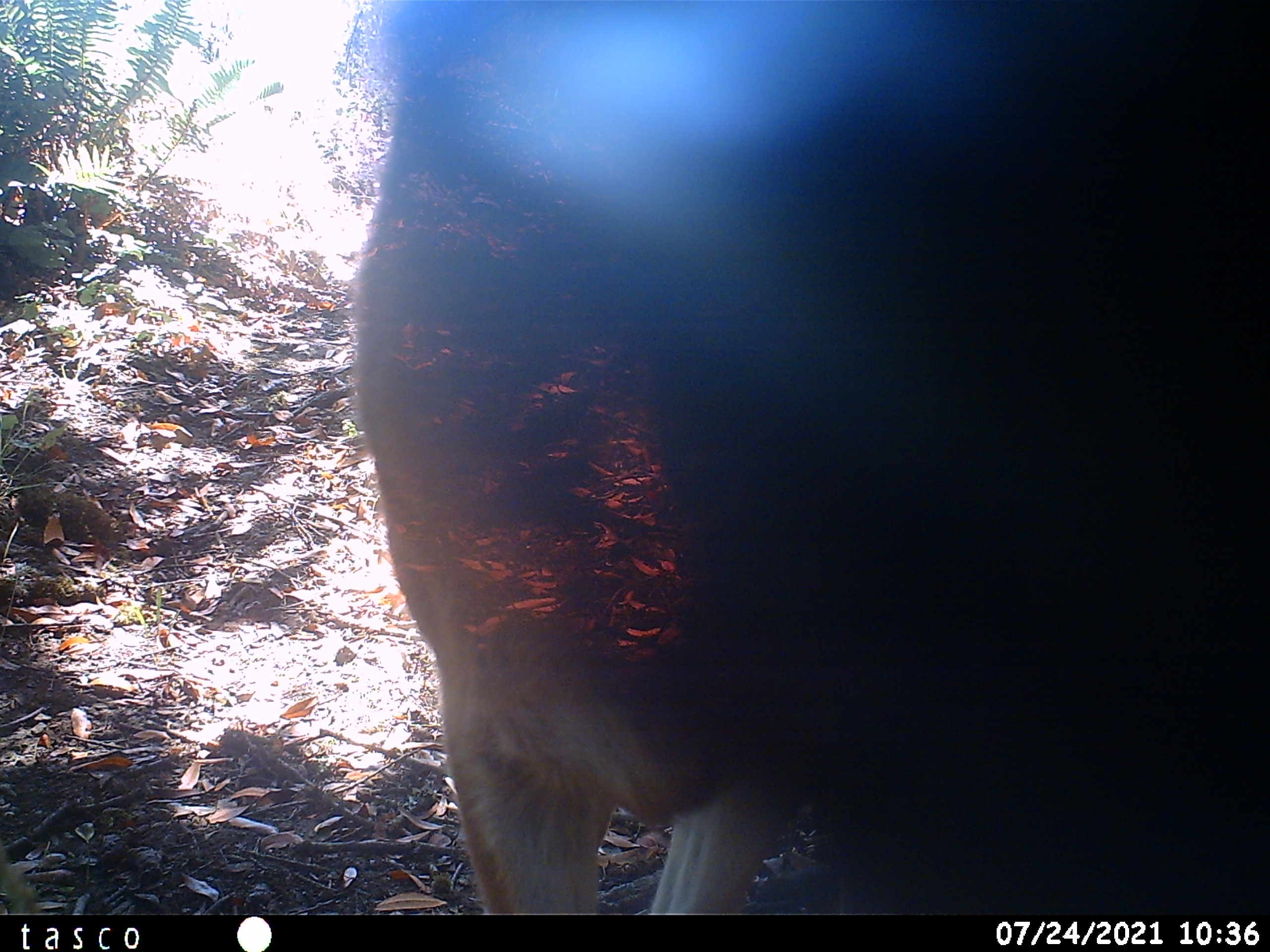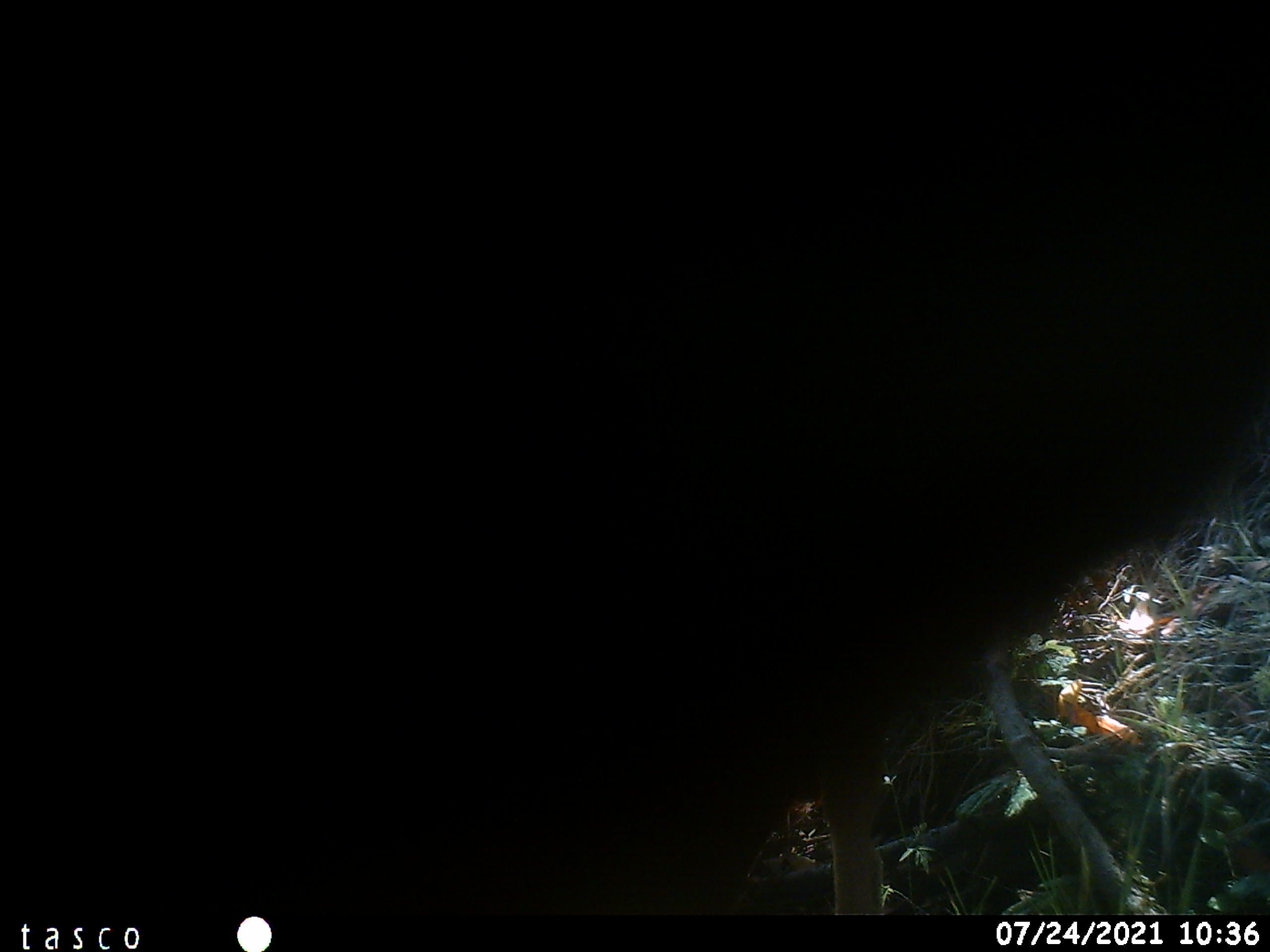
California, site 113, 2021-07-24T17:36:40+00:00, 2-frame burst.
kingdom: Animalia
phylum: Chordata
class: Mammalia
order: Artiodactyla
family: Cervidae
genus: Odocoileus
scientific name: Odocoileus hemionus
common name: mule deer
Mule deer (Odocoileus hemionus).